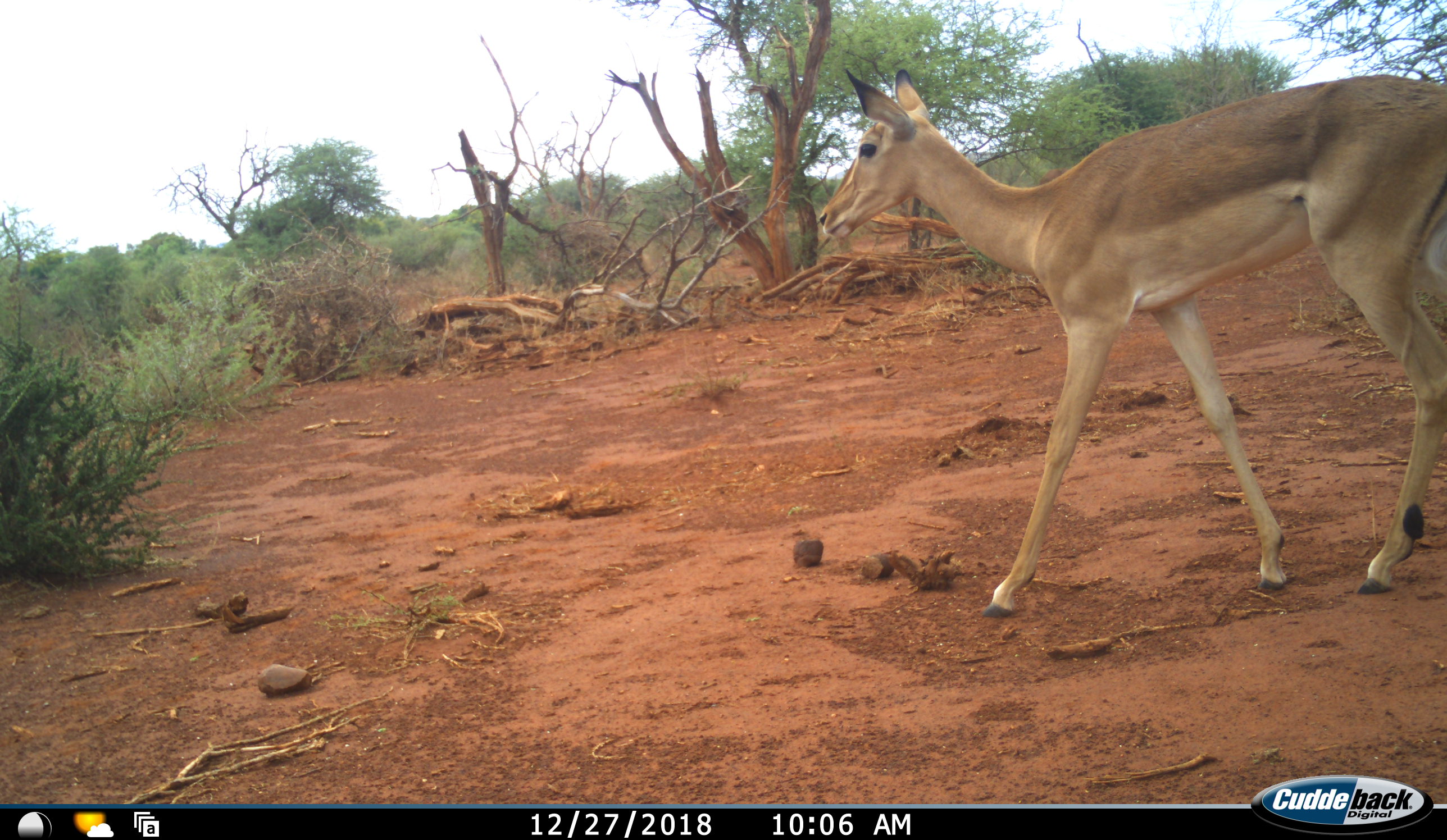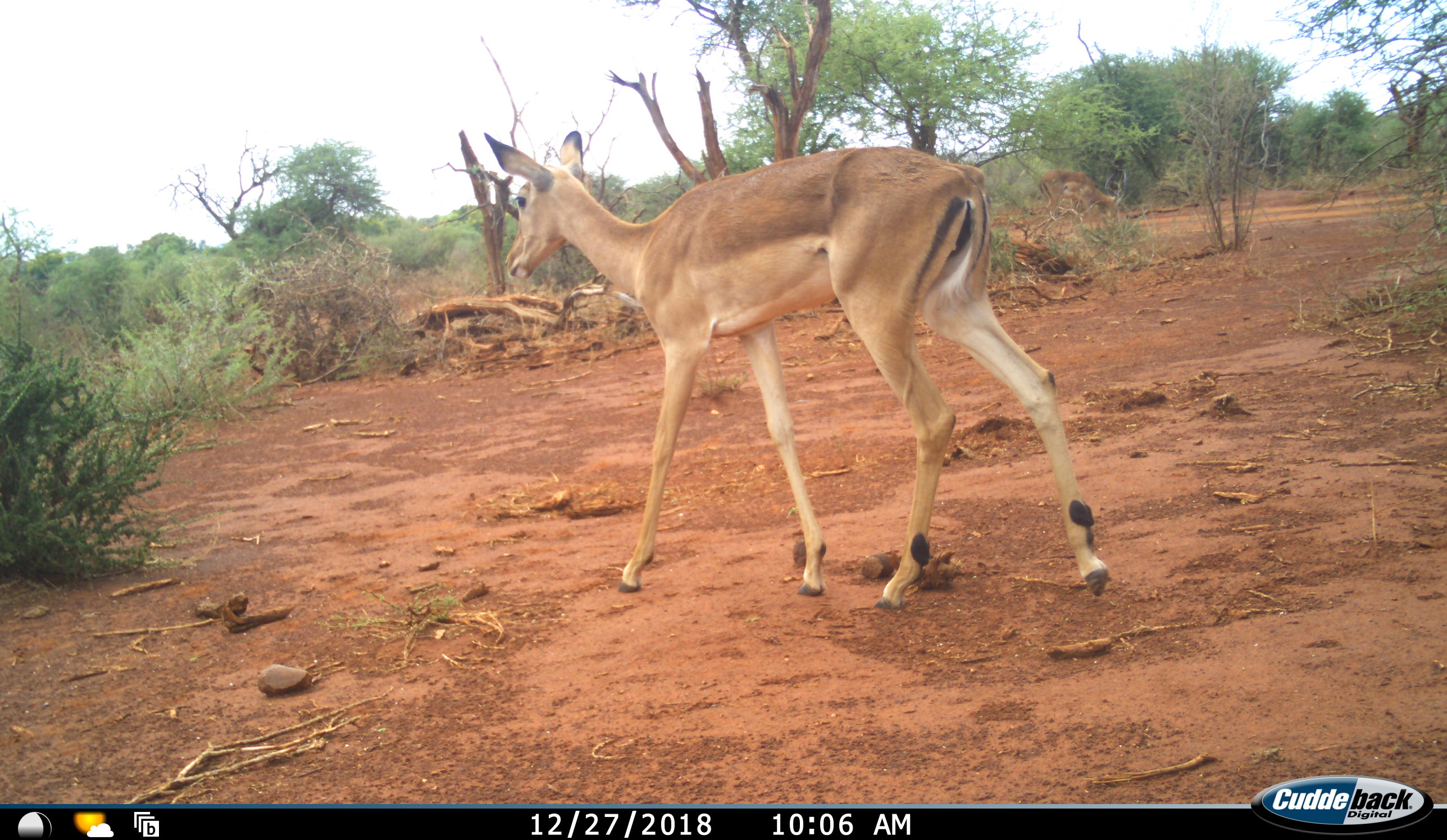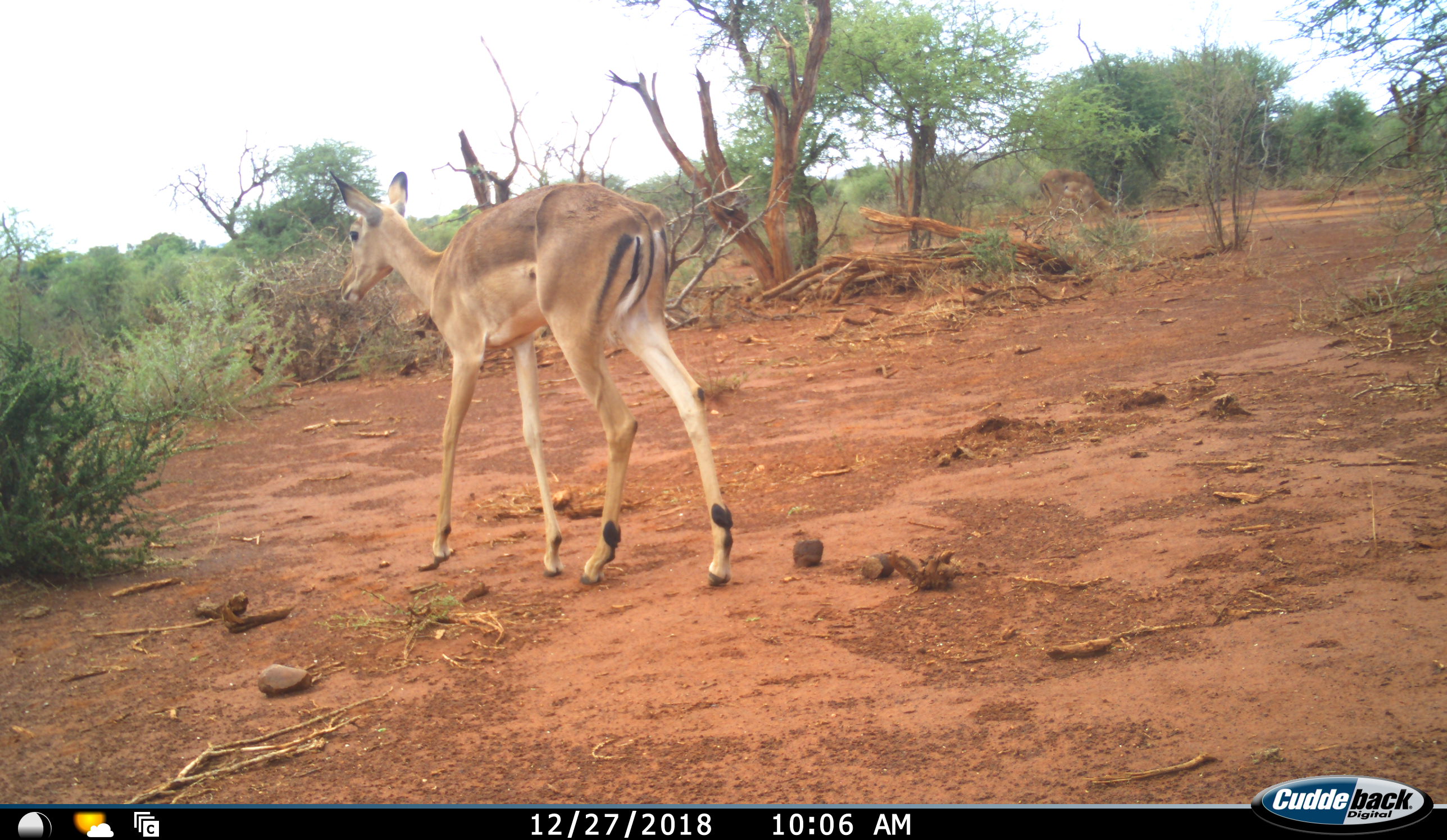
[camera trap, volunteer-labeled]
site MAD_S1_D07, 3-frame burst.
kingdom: Animalia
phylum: Chordata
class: Mammalia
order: Artiodactyla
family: Bovidae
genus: Aepyceros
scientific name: Aepyceros melampus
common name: impala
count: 1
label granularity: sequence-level